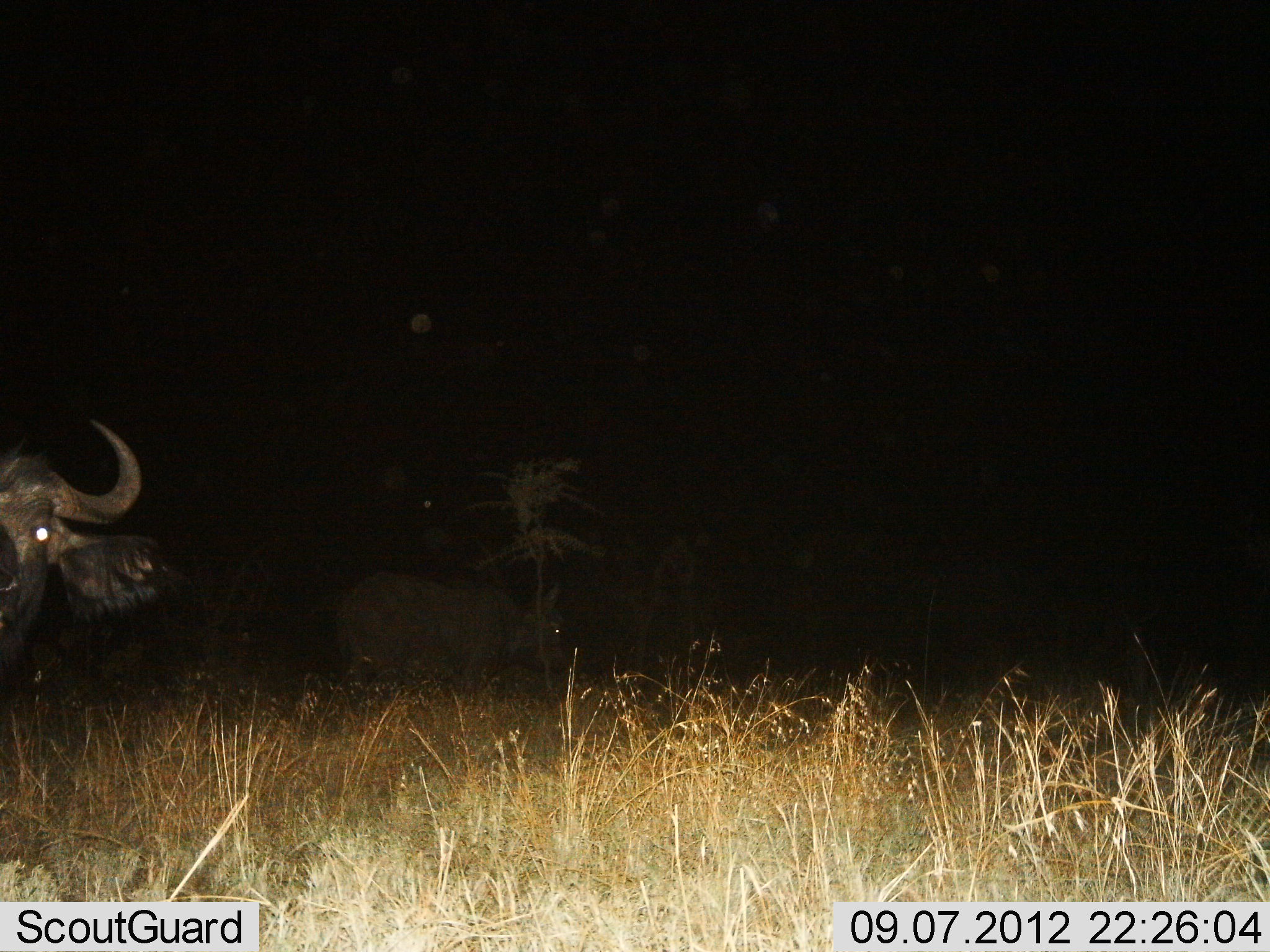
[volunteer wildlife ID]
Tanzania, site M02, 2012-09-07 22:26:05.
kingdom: Animalia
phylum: Chordata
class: Mammalia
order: Artiodactyla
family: Bovidae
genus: Syncerus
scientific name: Syncerus caffer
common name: cape buffalo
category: buffalo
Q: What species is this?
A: Buffalo (cape buffalo) (Syncerus caffer).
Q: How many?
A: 2.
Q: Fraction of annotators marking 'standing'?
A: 90%.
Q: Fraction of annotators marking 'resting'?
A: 30%.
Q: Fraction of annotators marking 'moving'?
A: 0%.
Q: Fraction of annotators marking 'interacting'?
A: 0%.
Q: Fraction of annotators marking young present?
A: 0%.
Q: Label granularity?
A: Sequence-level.